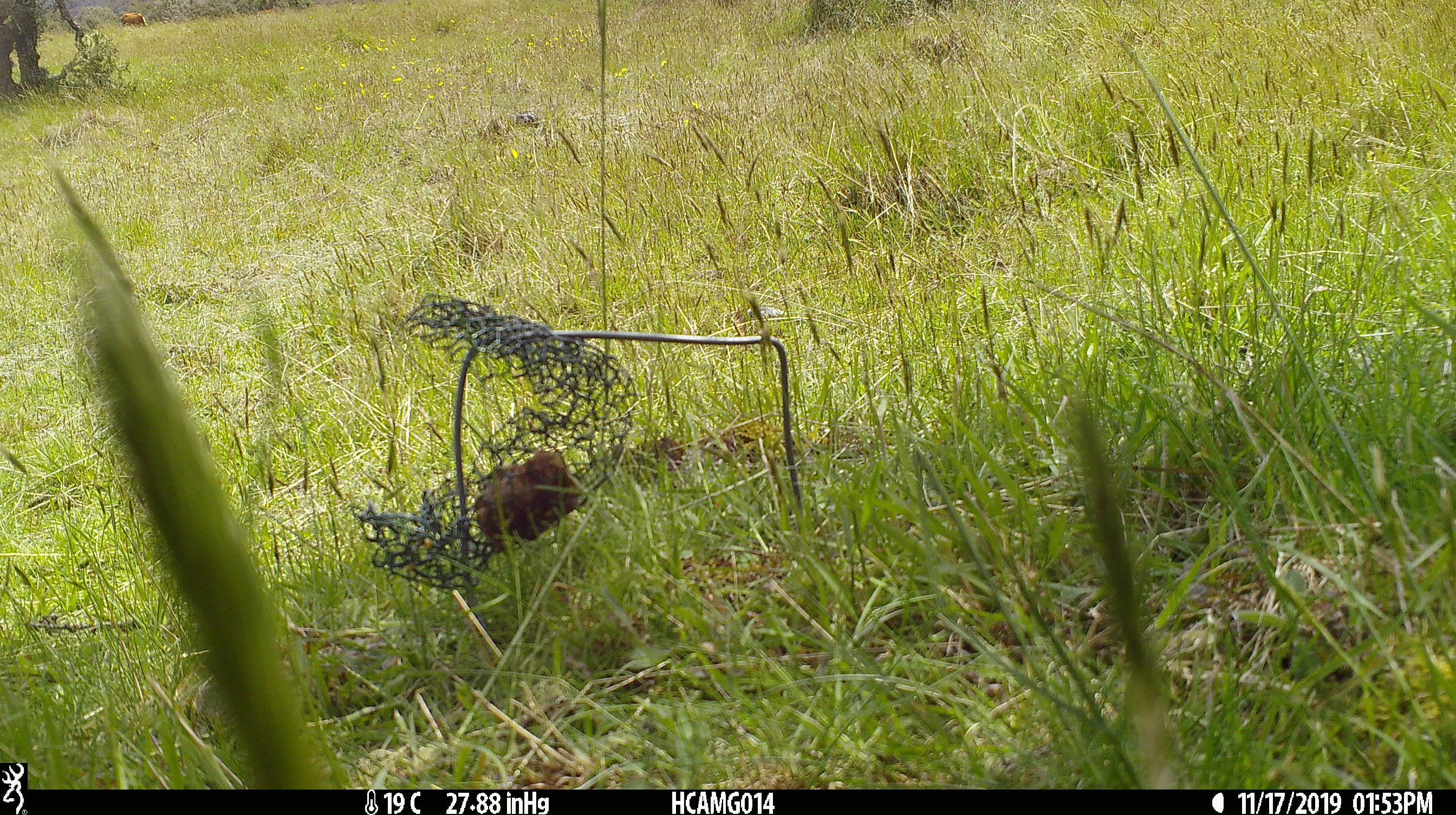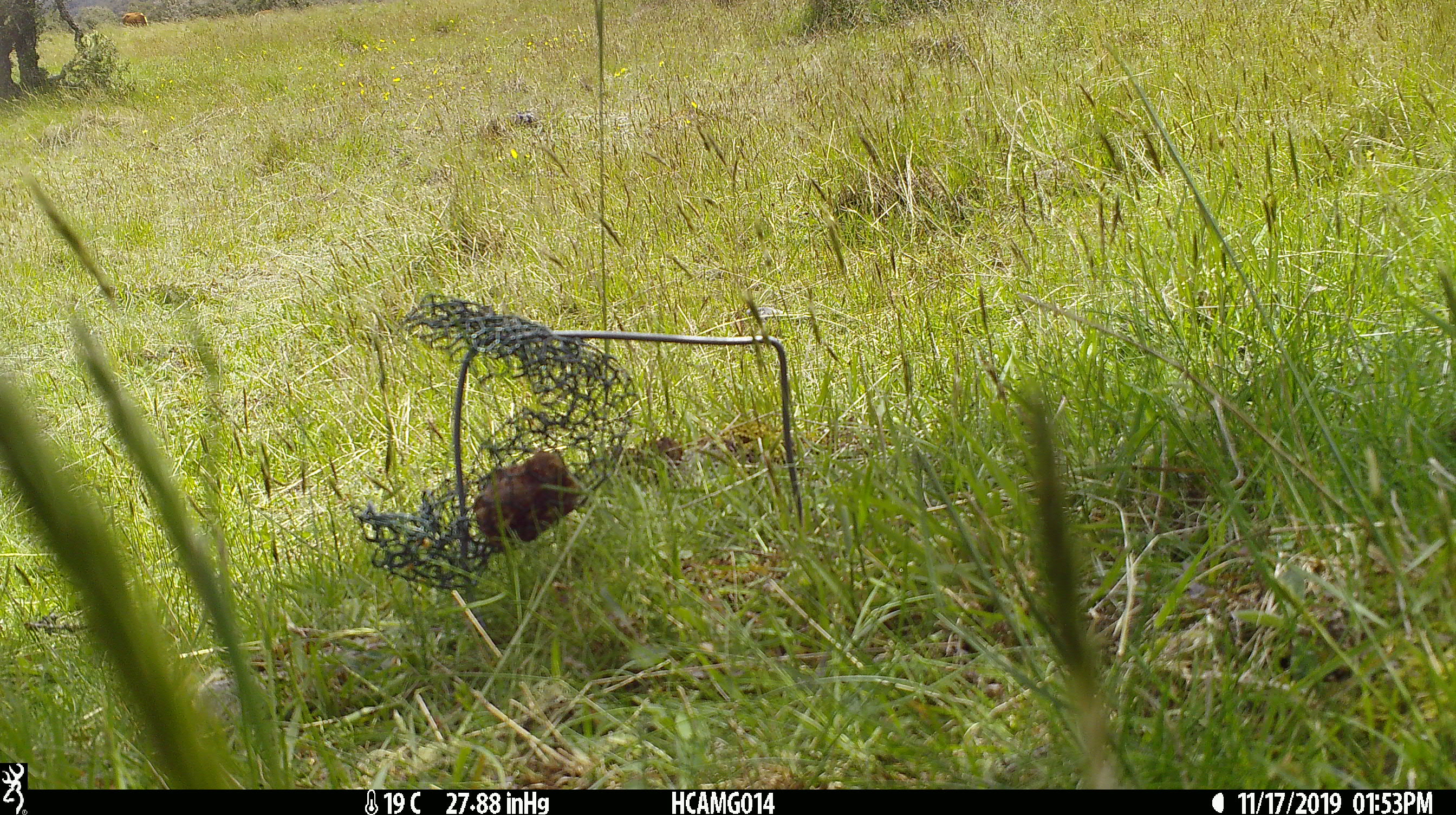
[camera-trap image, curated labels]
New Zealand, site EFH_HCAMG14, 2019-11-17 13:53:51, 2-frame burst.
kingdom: Animalia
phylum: Chordata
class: Mammalia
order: Artiodactyla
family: Bovidae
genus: Bos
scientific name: Bos taurus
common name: domestic cow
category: cow